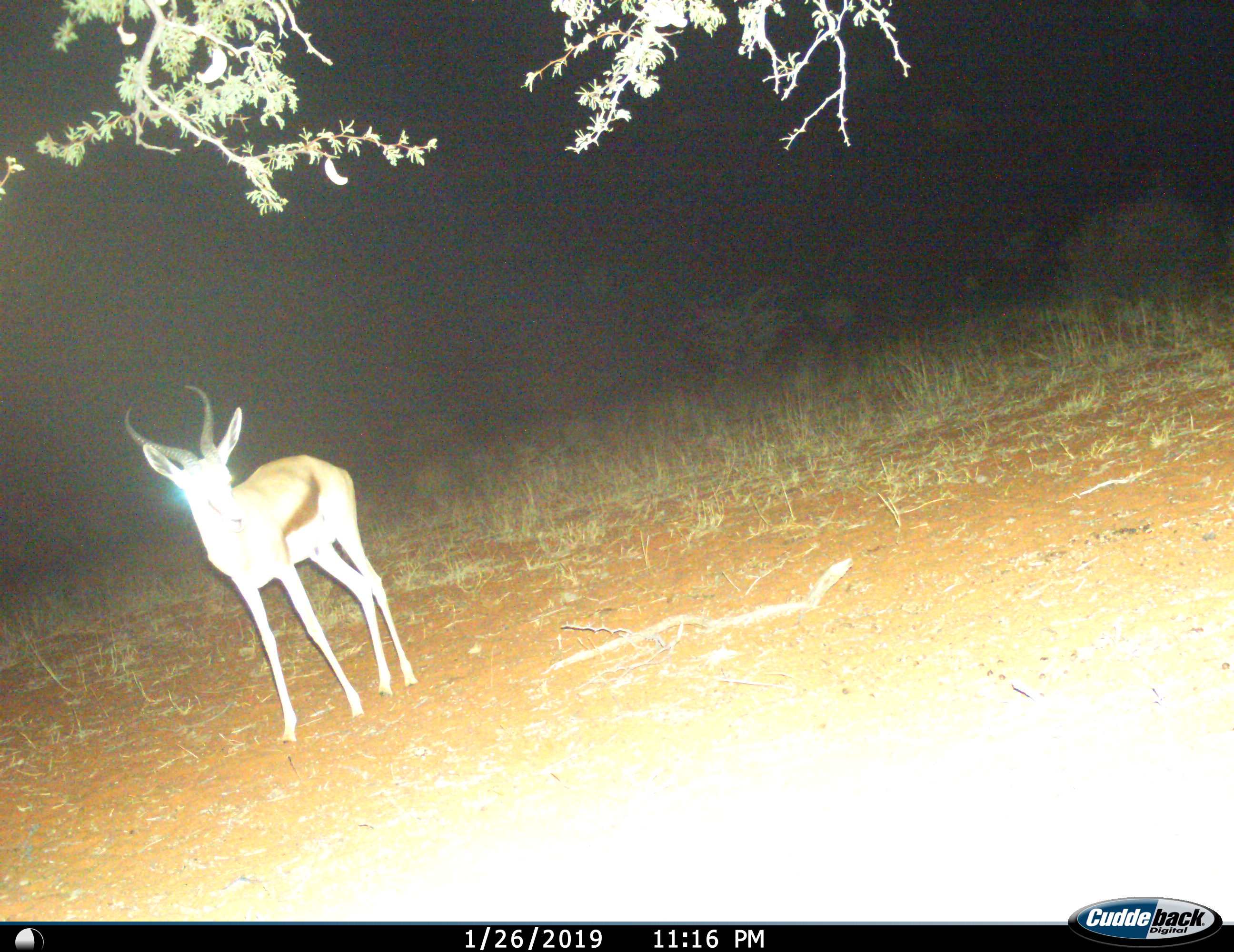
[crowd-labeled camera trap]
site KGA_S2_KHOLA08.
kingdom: Animalia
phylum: Chordata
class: Mammalia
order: Artiodactyla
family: Bovidae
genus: Antidorcas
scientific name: Antidorcas marsupialis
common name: springbok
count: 1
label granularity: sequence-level